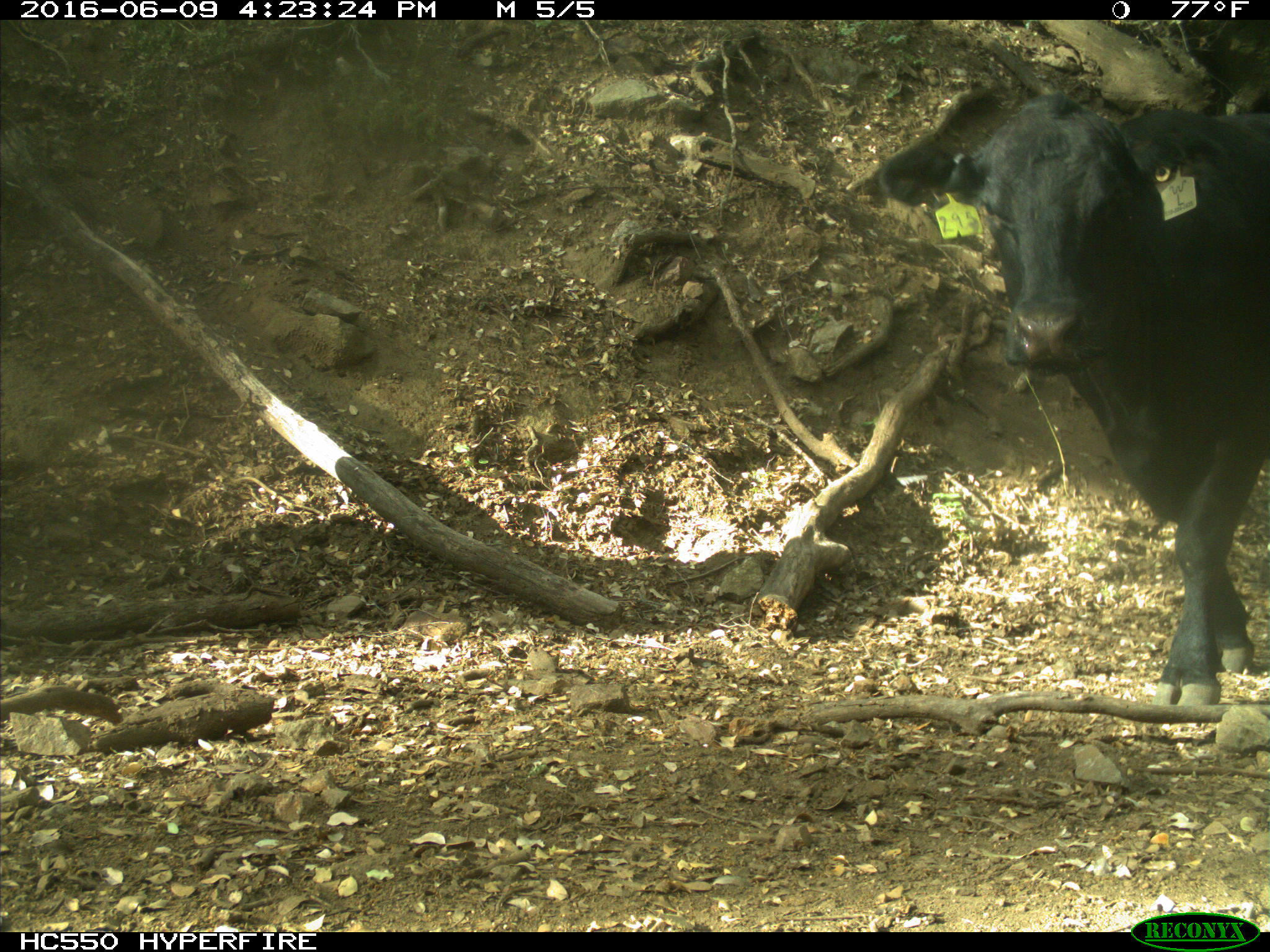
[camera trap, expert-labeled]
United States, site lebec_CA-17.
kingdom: Animalia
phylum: Chordata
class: Mammalia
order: Artiodactyla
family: Bovidae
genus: Bos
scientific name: Bos taurus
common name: domestic cow